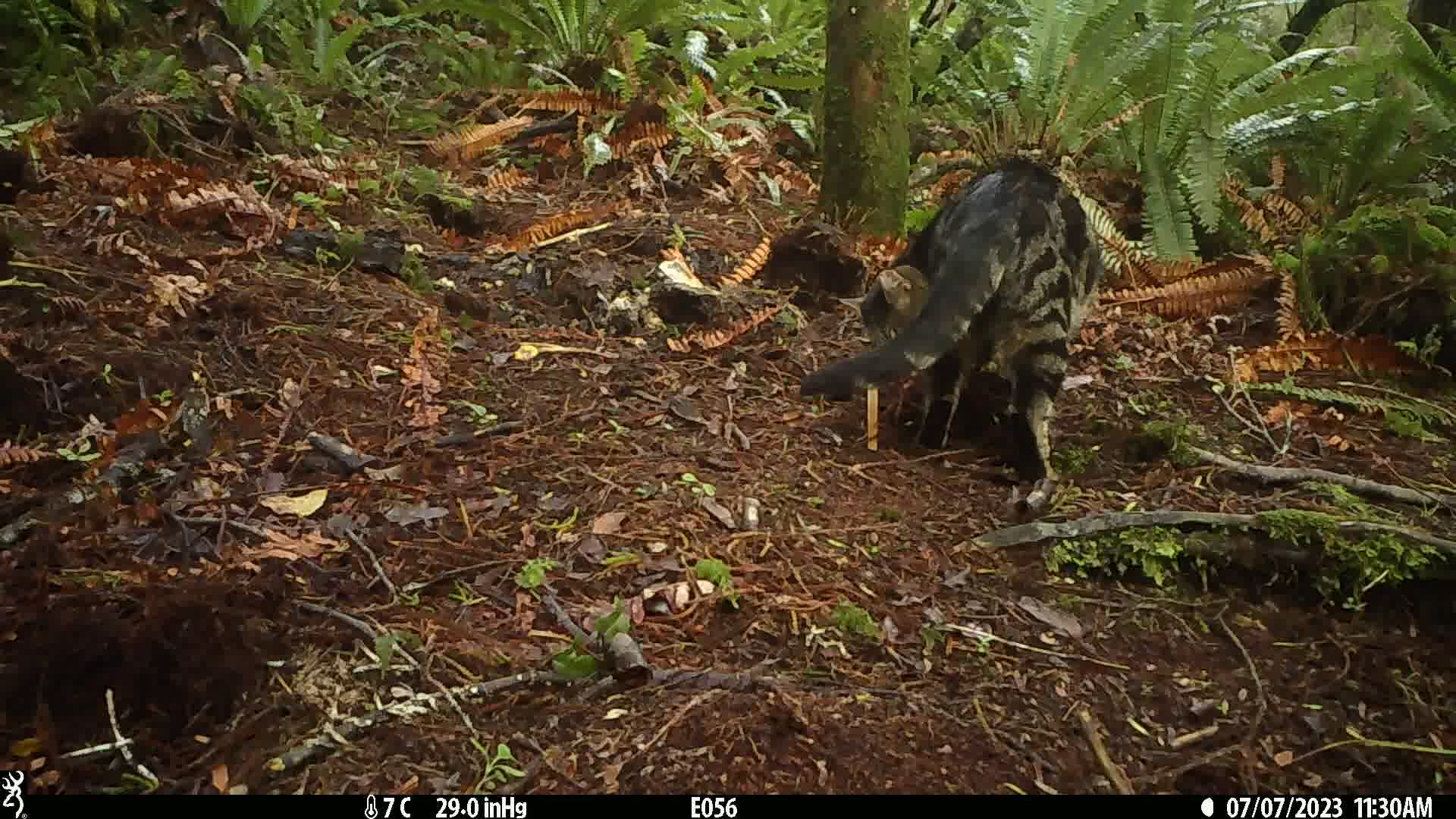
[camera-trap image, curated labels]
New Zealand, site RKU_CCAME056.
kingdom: Animalia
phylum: Chordata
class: Mammalia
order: Carnivora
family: Felidae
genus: Felis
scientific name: Felis catus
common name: domestic cat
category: cat